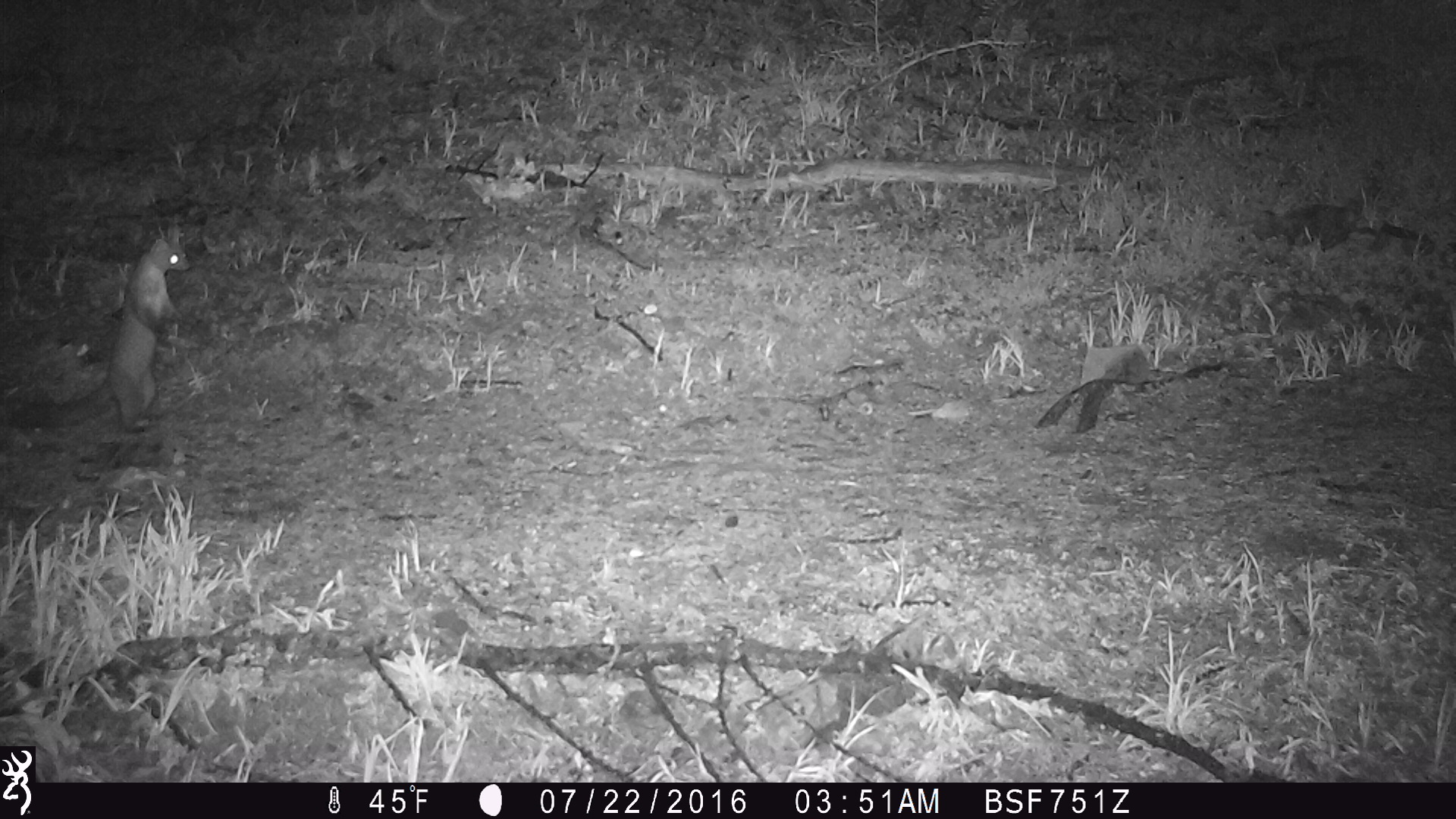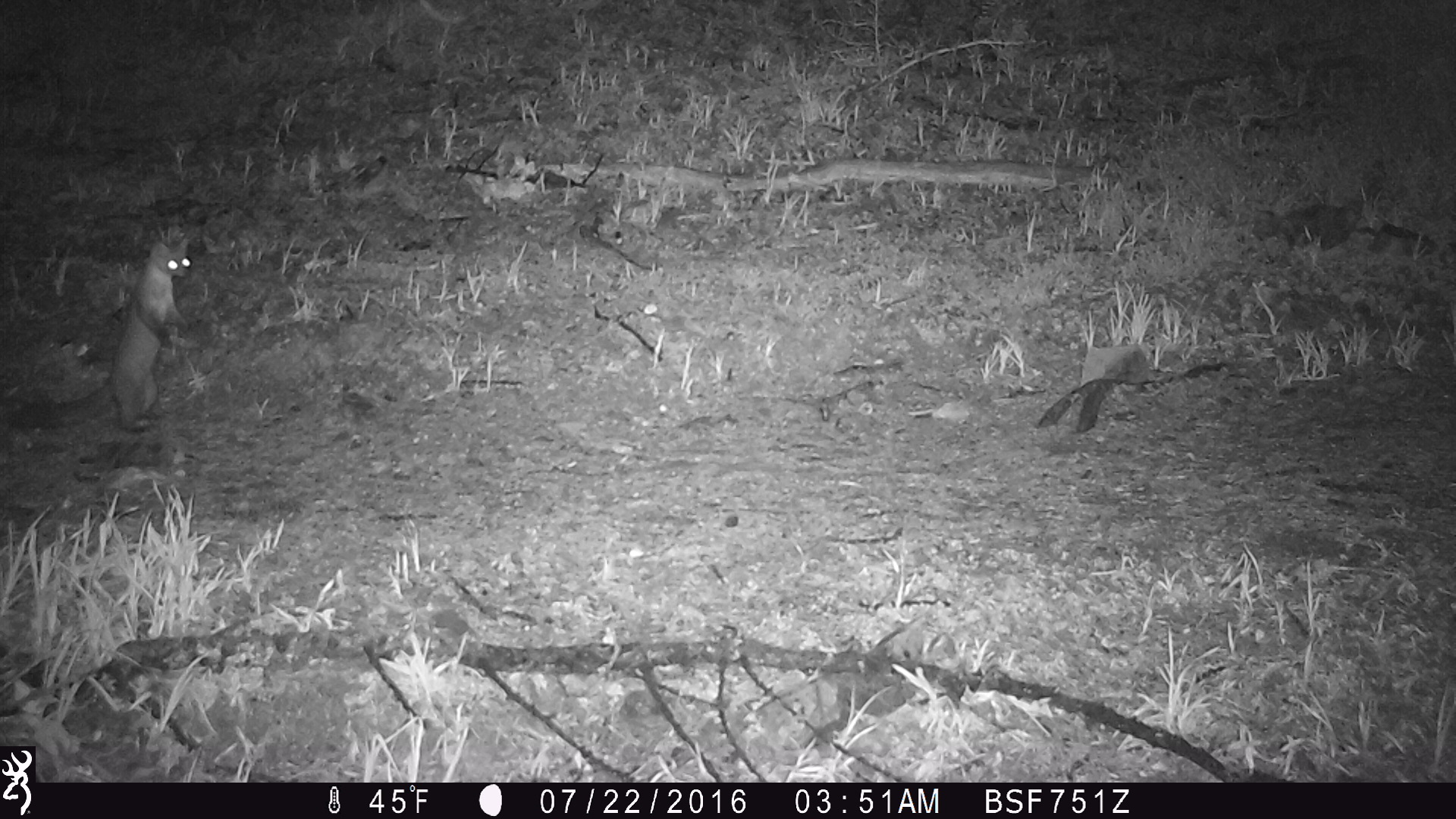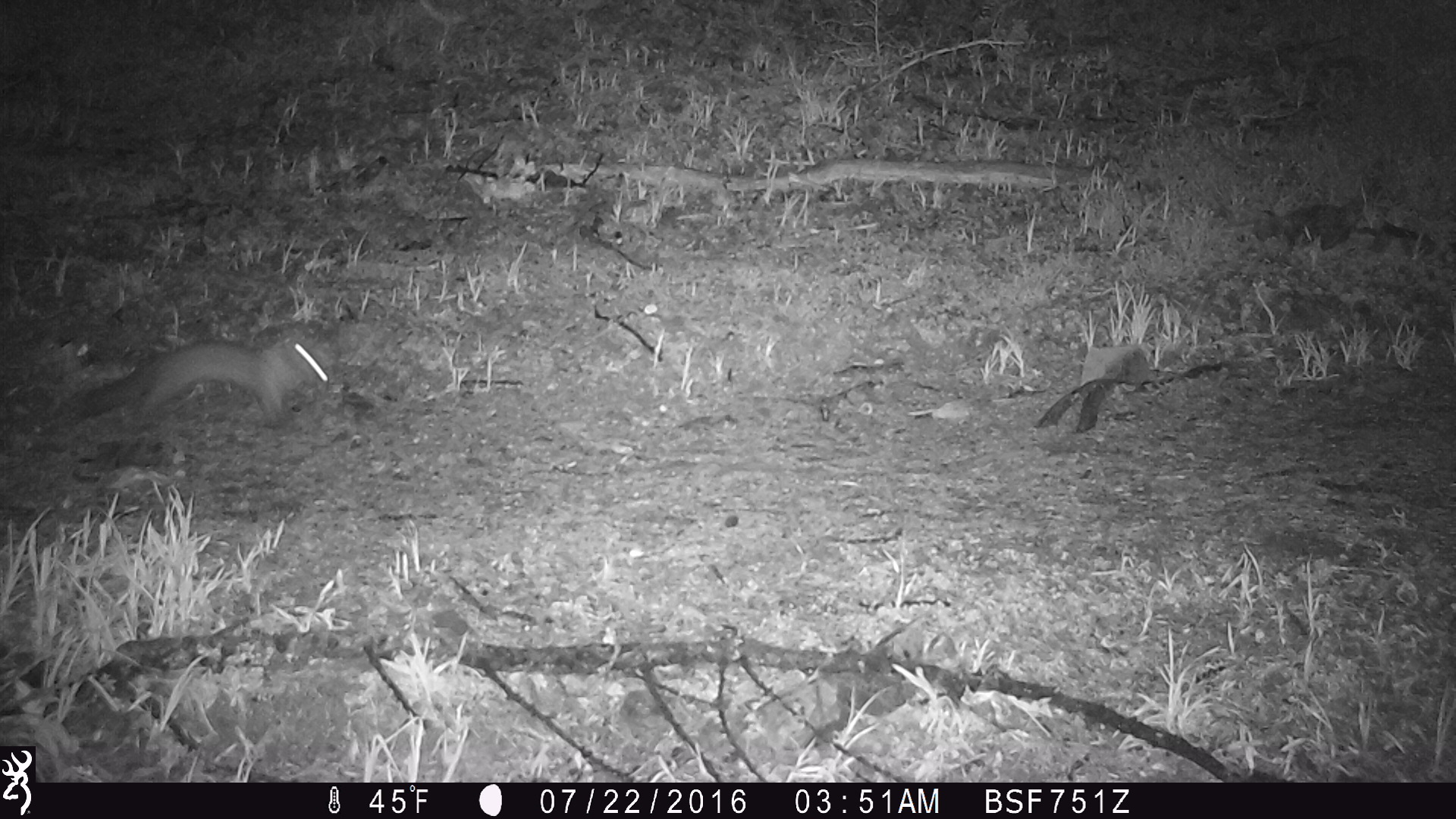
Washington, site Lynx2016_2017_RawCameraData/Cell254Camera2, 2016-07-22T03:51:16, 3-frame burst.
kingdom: Animalia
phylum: Chordata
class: Mammalia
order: Carnivora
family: Mustelidae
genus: Martes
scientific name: Martes americana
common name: american marten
Martes americana (american marten). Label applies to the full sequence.